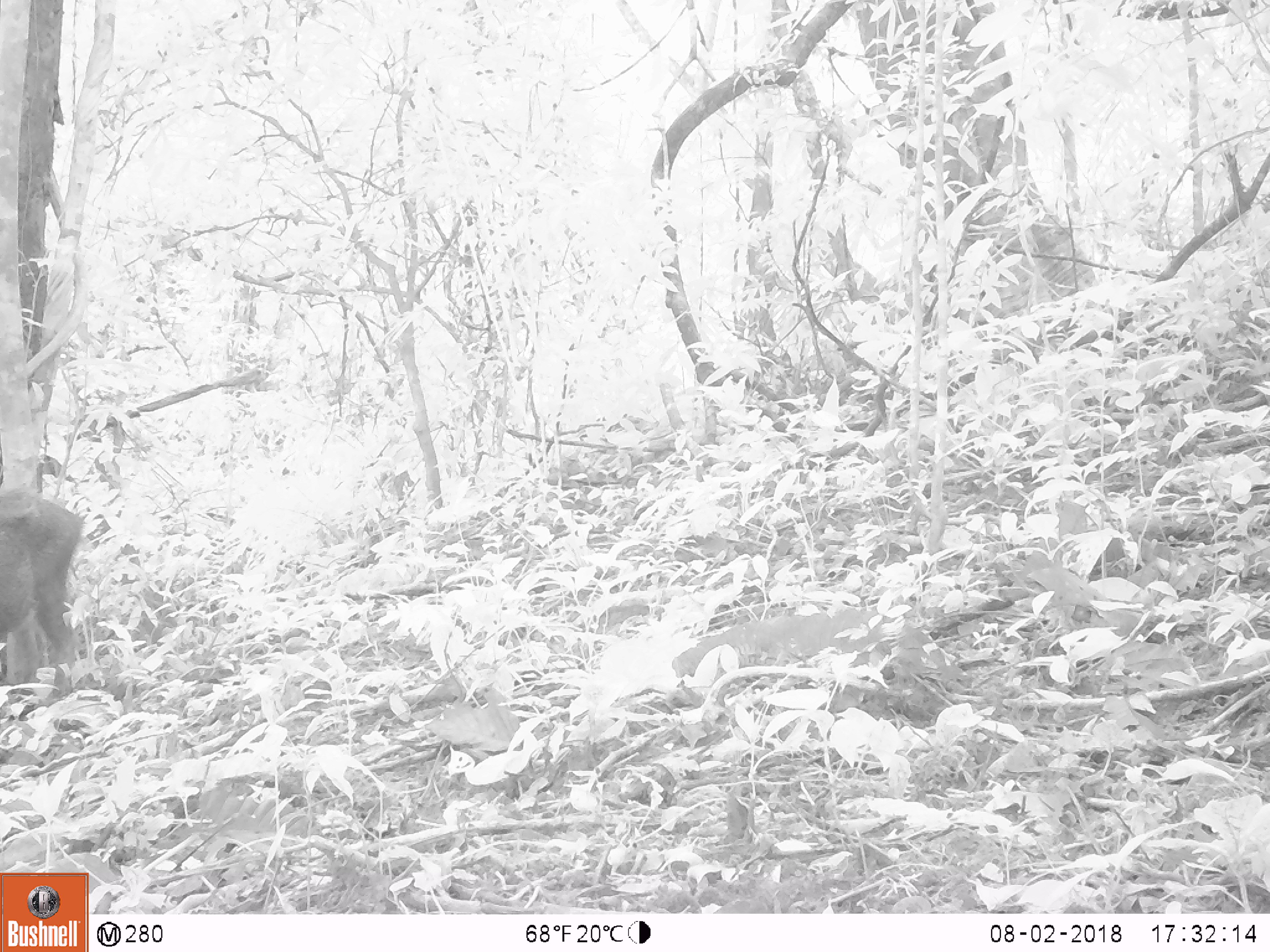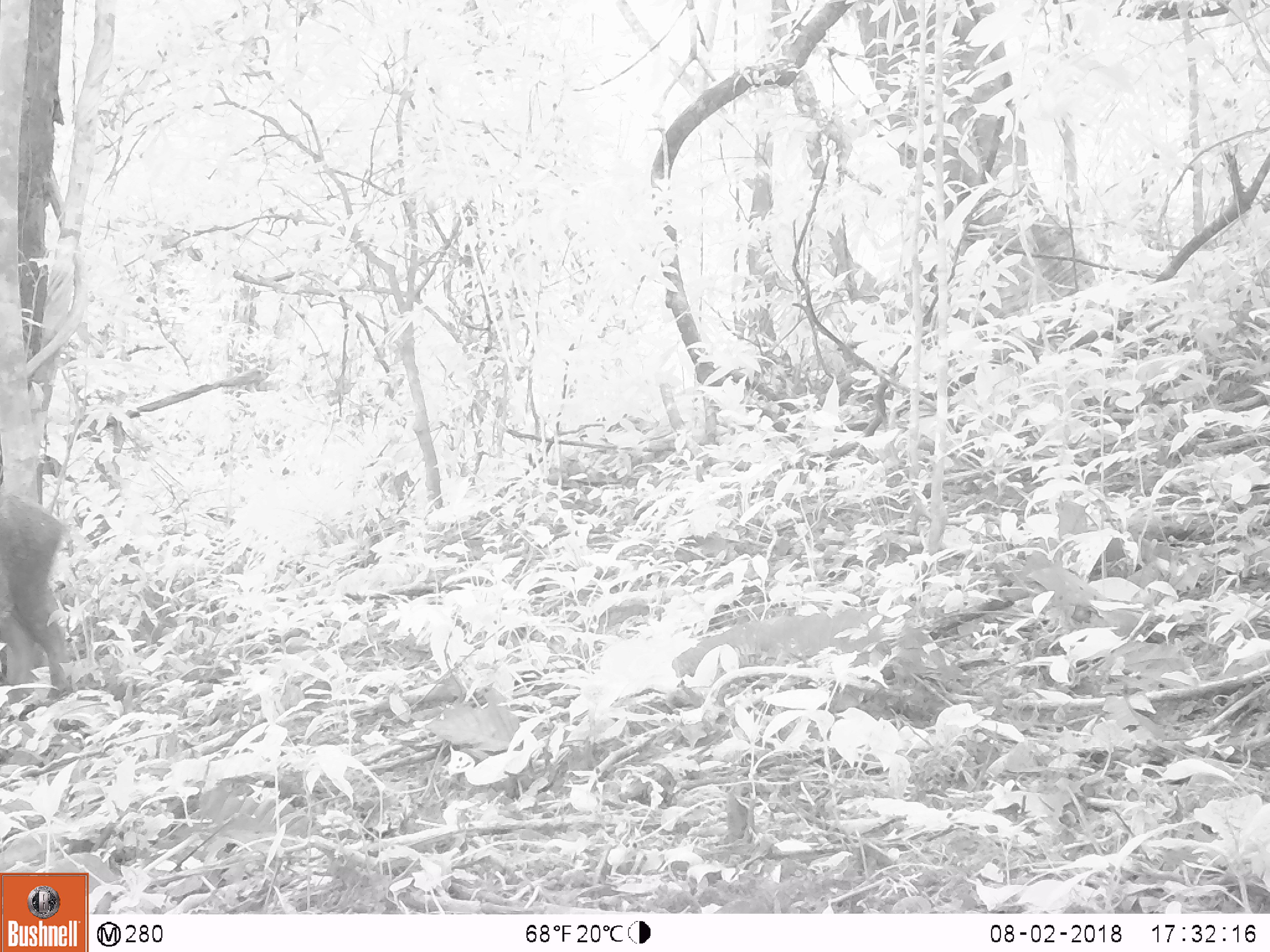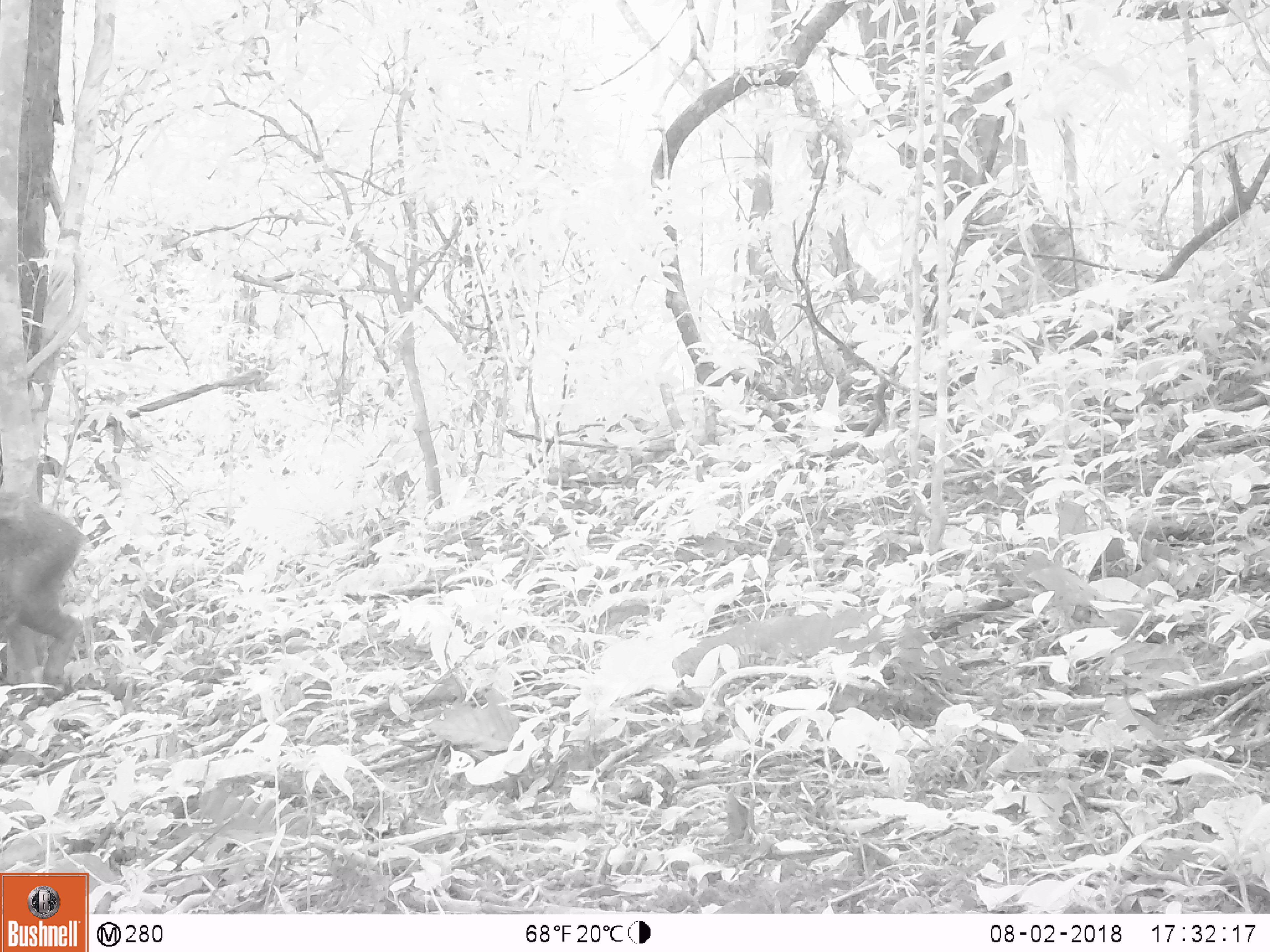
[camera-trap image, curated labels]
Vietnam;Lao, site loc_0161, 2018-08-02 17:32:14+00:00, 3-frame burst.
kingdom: Animalia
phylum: Chordata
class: Mammalia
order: Artiodactyla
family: Suidae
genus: Sus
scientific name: Sus scrofa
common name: eurasian wild pig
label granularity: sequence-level